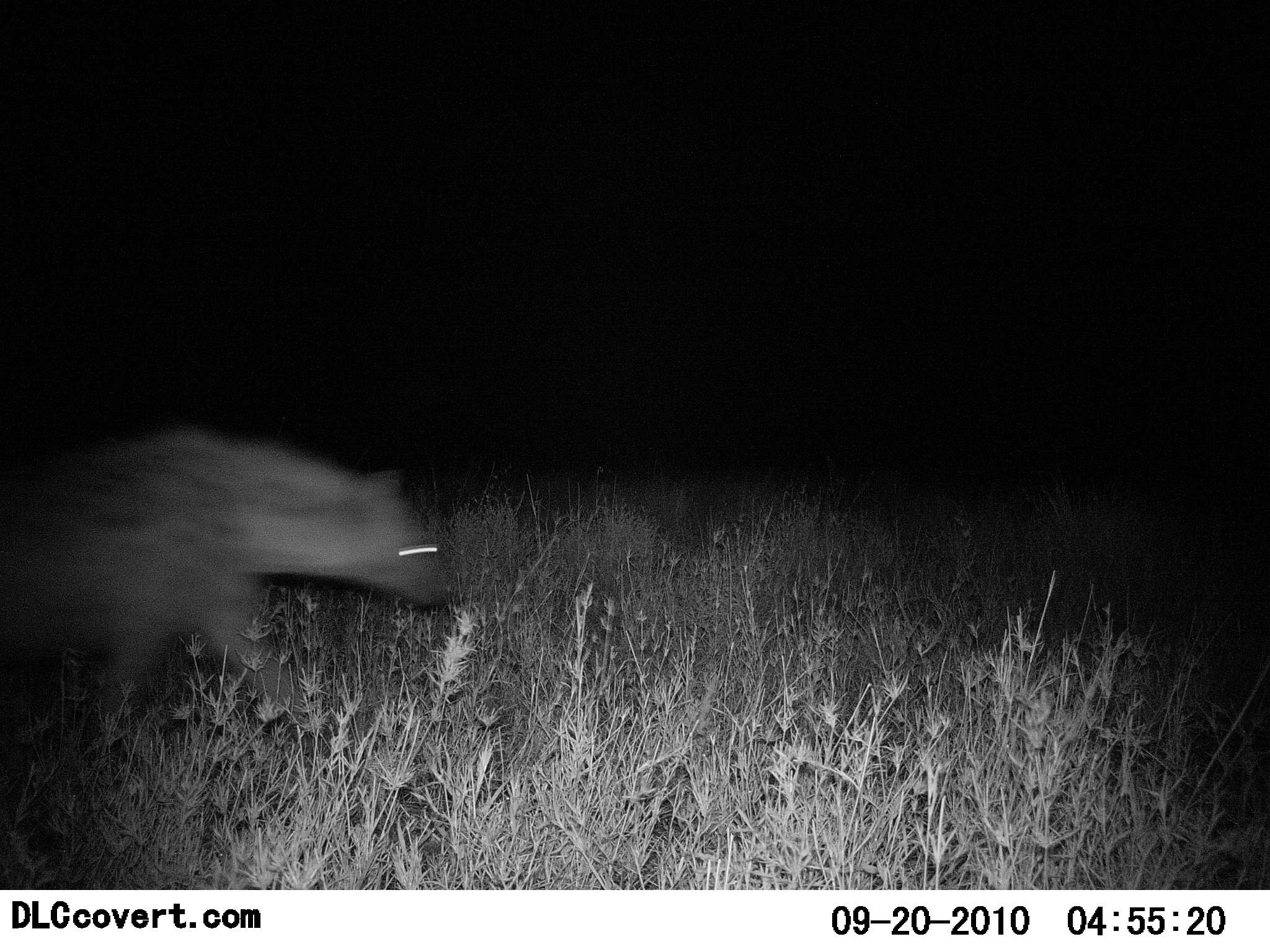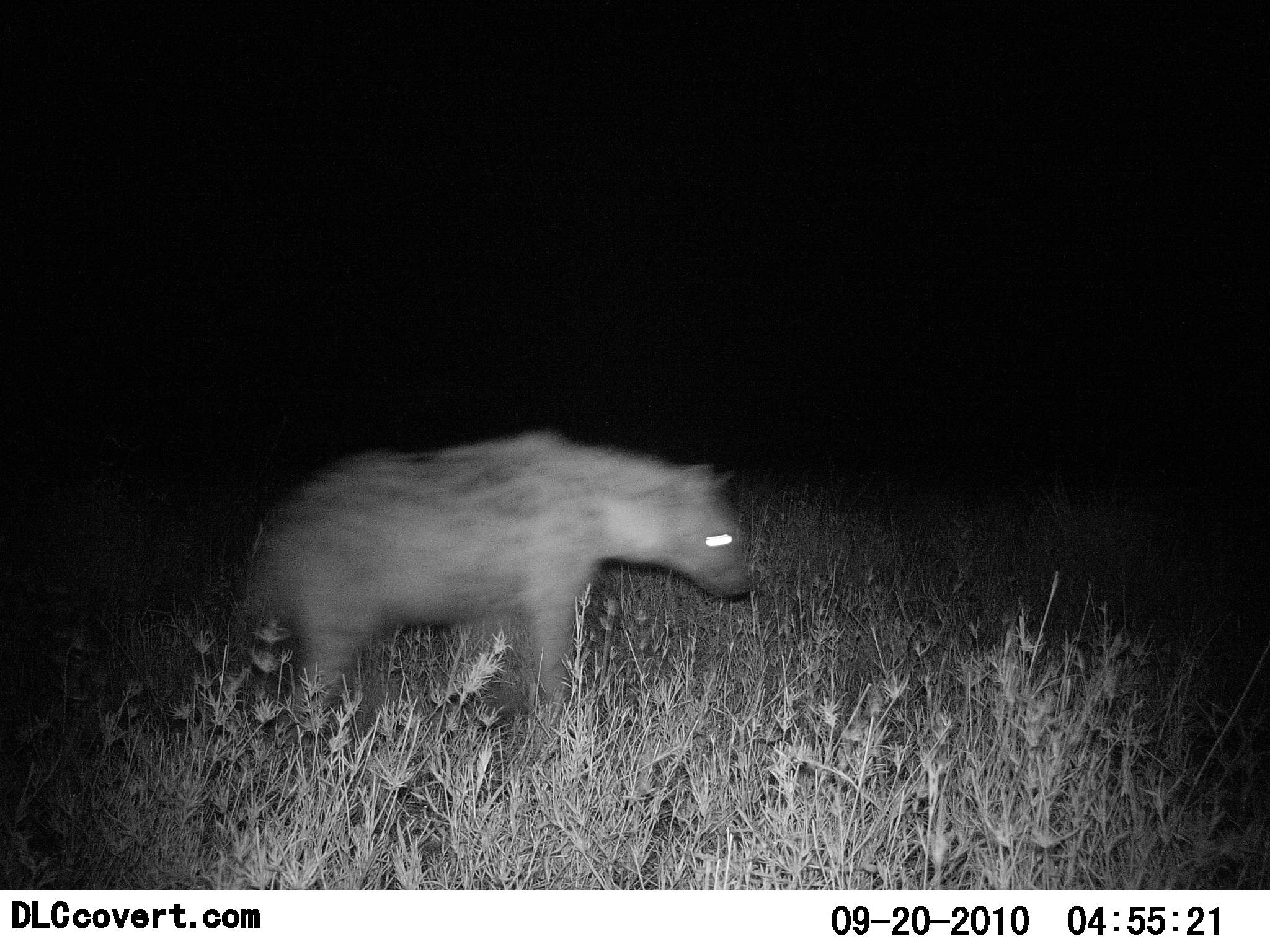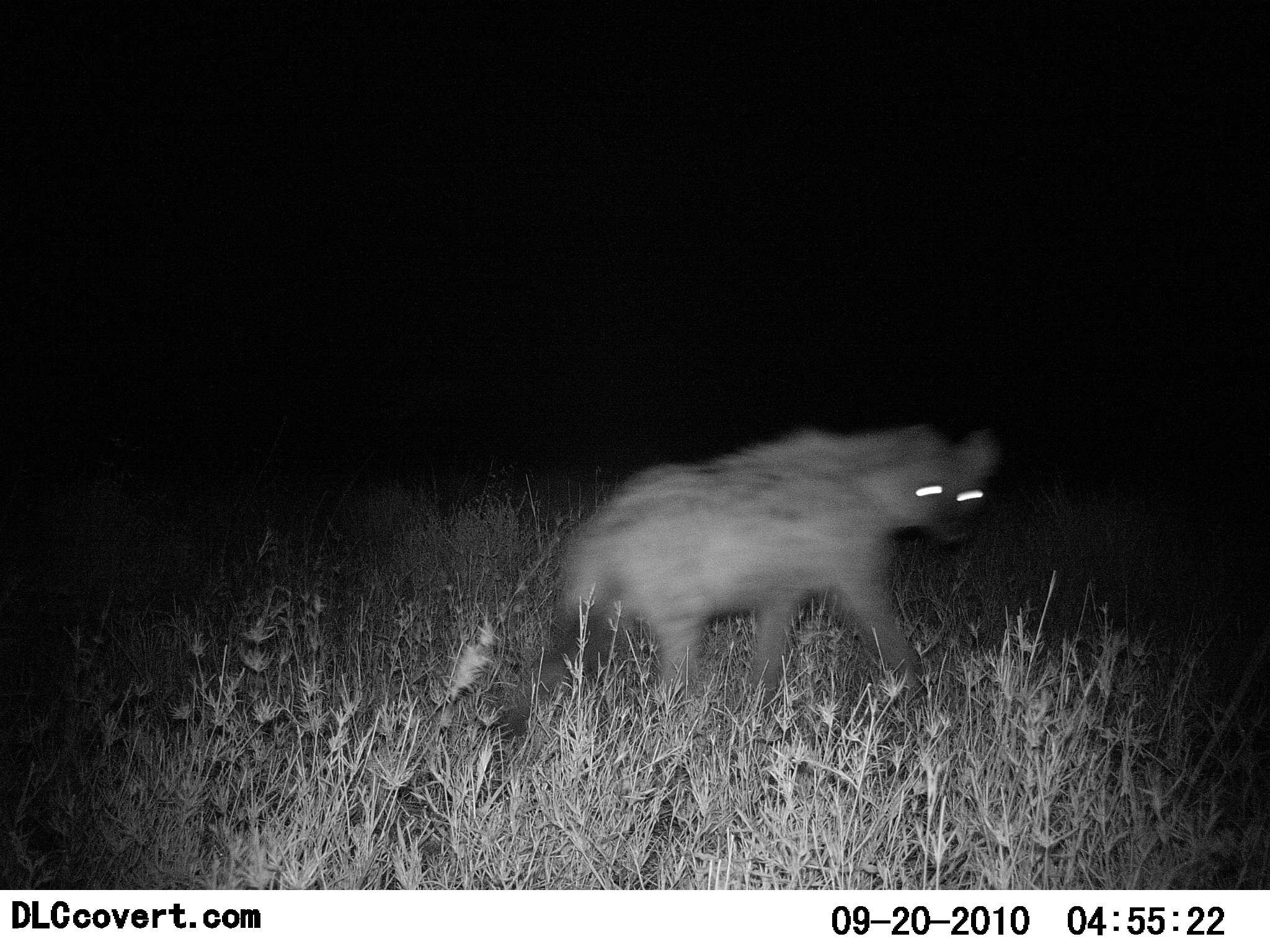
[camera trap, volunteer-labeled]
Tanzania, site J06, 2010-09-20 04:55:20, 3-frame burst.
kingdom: Animalia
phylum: Chordata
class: Mammalia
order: Carnivora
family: Hyaenidae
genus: Crocuta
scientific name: Crocuta crocuta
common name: spotted hyena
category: hyenaspotted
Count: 1.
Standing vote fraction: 0%.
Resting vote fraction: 0%.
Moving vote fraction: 100%.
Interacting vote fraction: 0%.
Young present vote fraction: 0%.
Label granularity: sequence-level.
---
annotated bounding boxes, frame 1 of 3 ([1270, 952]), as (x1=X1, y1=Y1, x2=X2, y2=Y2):
animal: (x1=1, y1=418, x2=458, y2=738)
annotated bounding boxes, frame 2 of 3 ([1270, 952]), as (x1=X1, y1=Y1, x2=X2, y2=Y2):
animal: (x1=238, y1=431, x2=755, y2=752)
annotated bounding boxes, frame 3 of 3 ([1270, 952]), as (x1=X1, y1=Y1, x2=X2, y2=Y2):
animal: (x1=507, y1=424, x2=1005, y2=745)